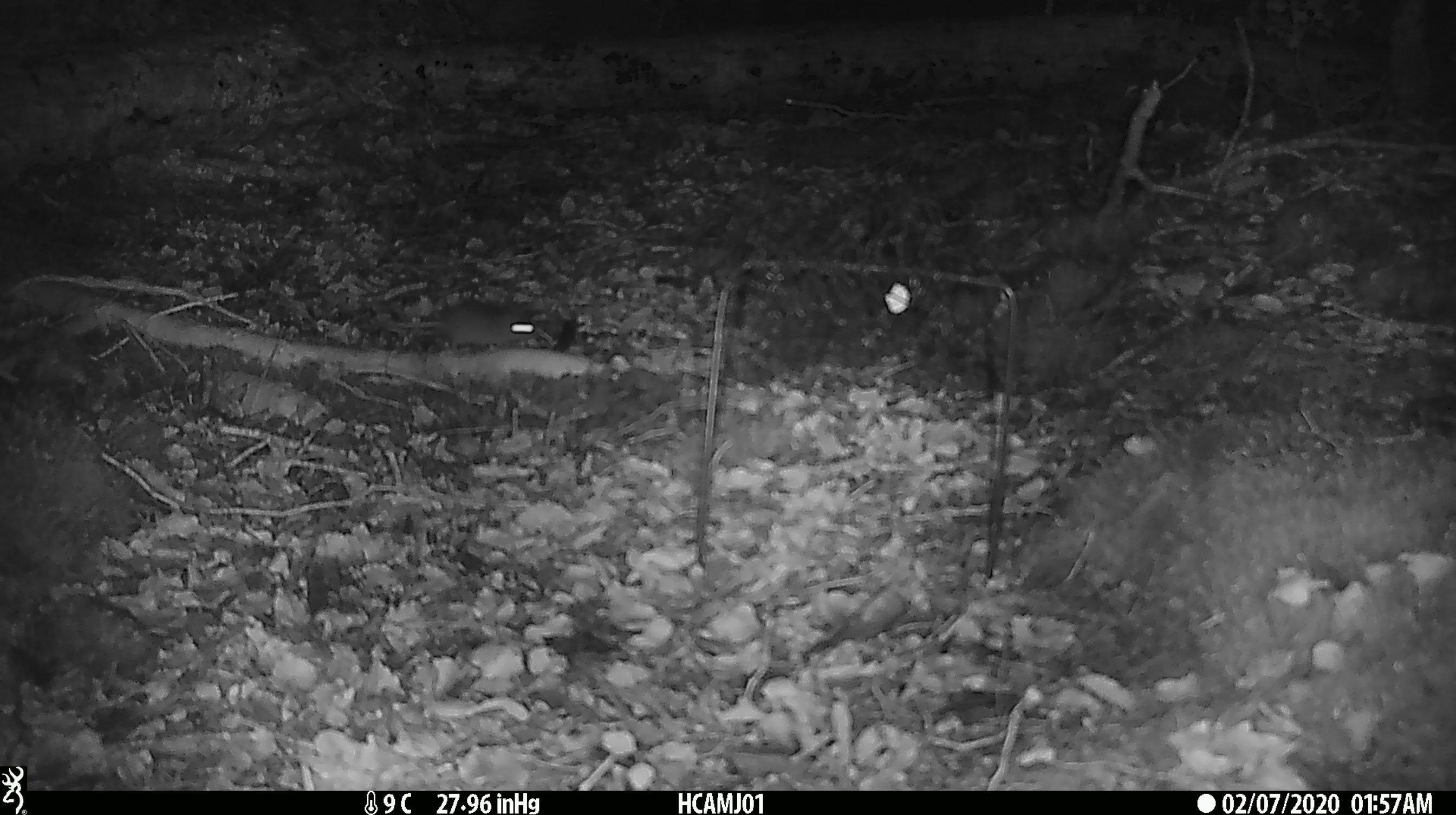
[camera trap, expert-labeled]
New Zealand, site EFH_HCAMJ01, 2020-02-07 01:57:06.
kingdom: Animalia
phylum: Chordata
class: Mammalia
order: Rodentia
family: Muridae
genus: Mus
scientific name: Mus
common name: mouse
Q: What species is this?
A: Mouse (Mus).